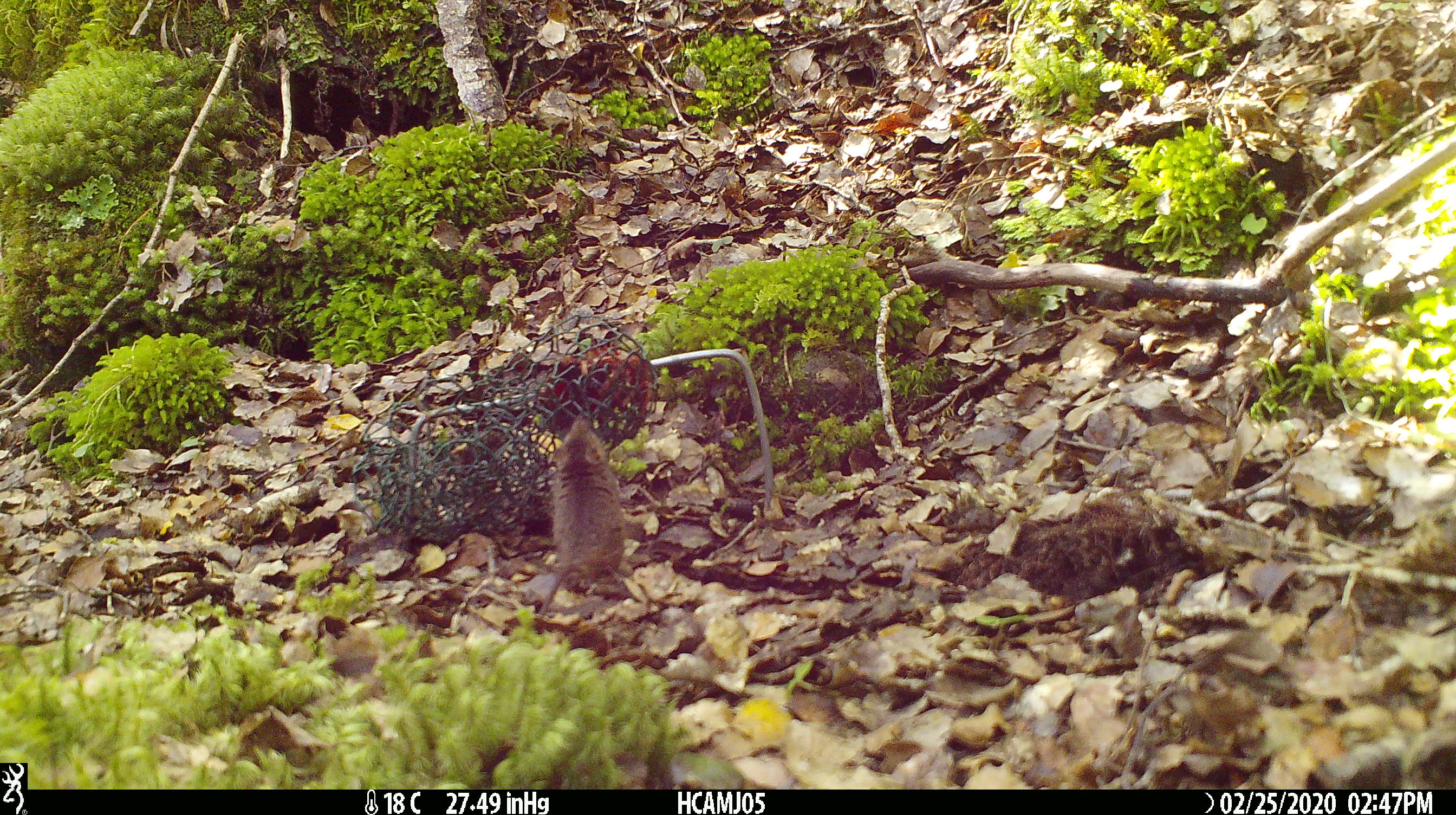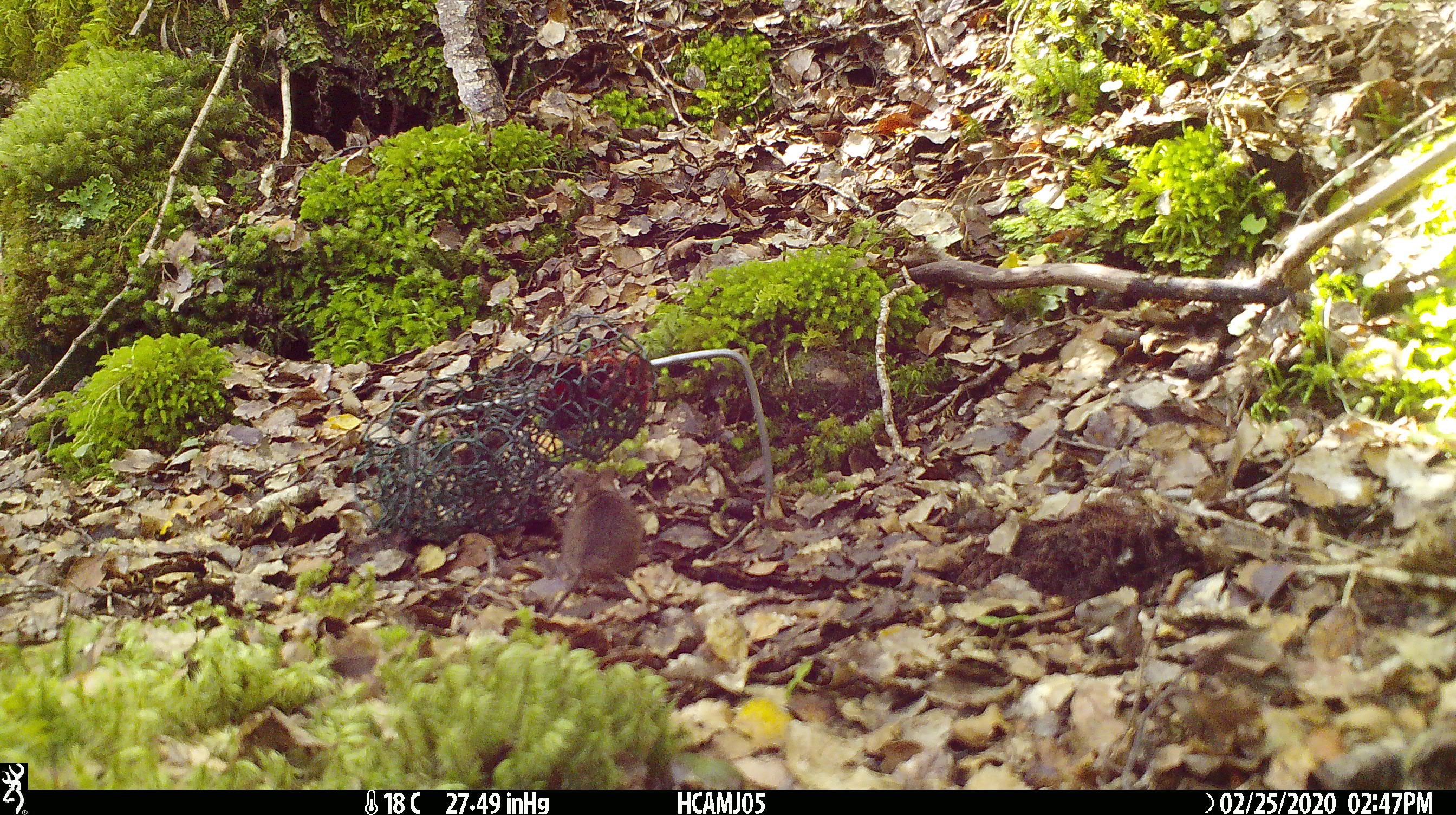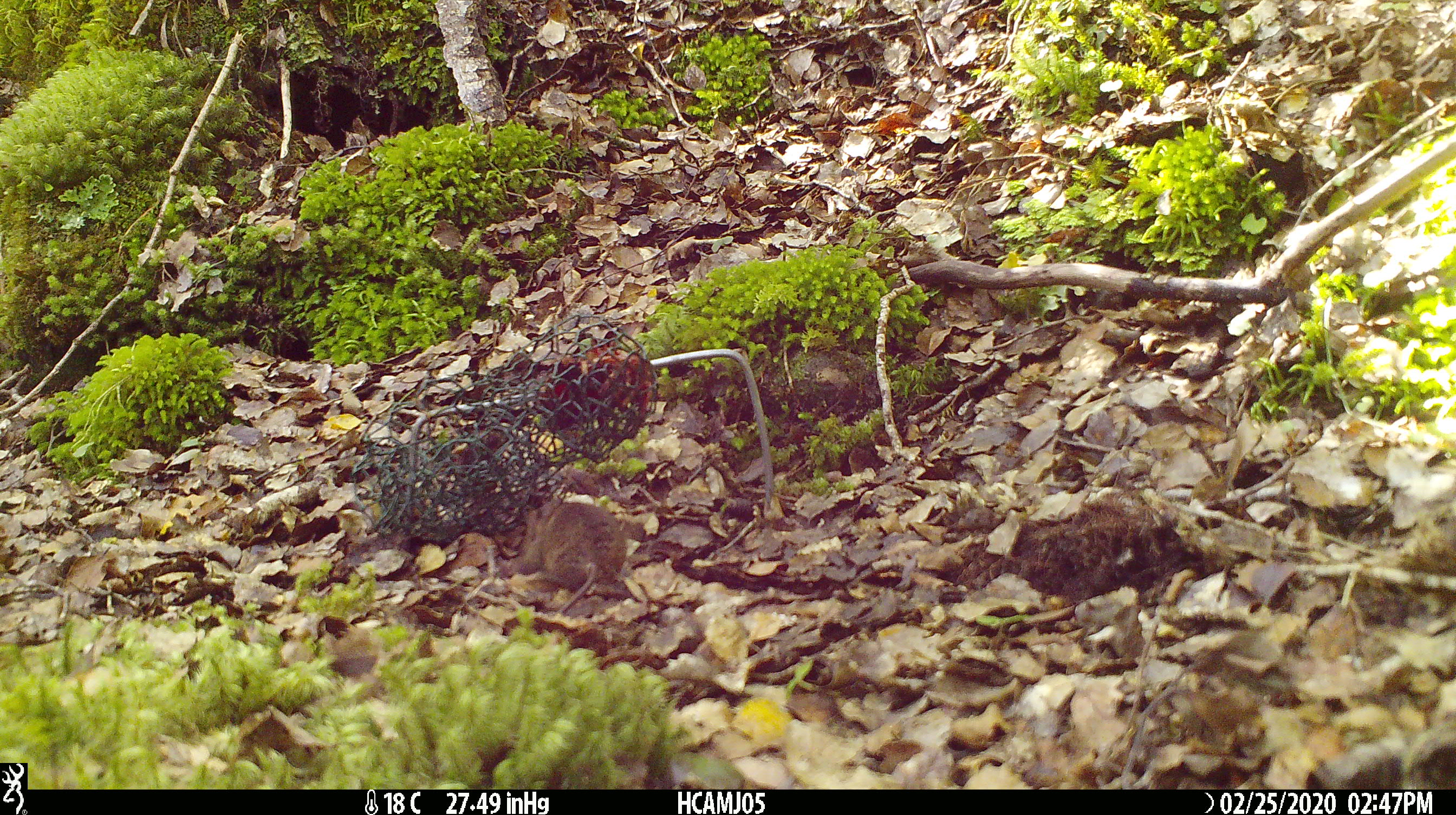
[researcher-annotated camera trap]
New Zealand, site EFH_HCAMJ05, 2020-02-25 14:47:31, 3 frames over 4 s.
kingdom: Animalia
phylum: Chordata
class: Mammalia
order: Rodentia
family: Muridae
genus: Mus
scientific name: Mus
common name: mouse